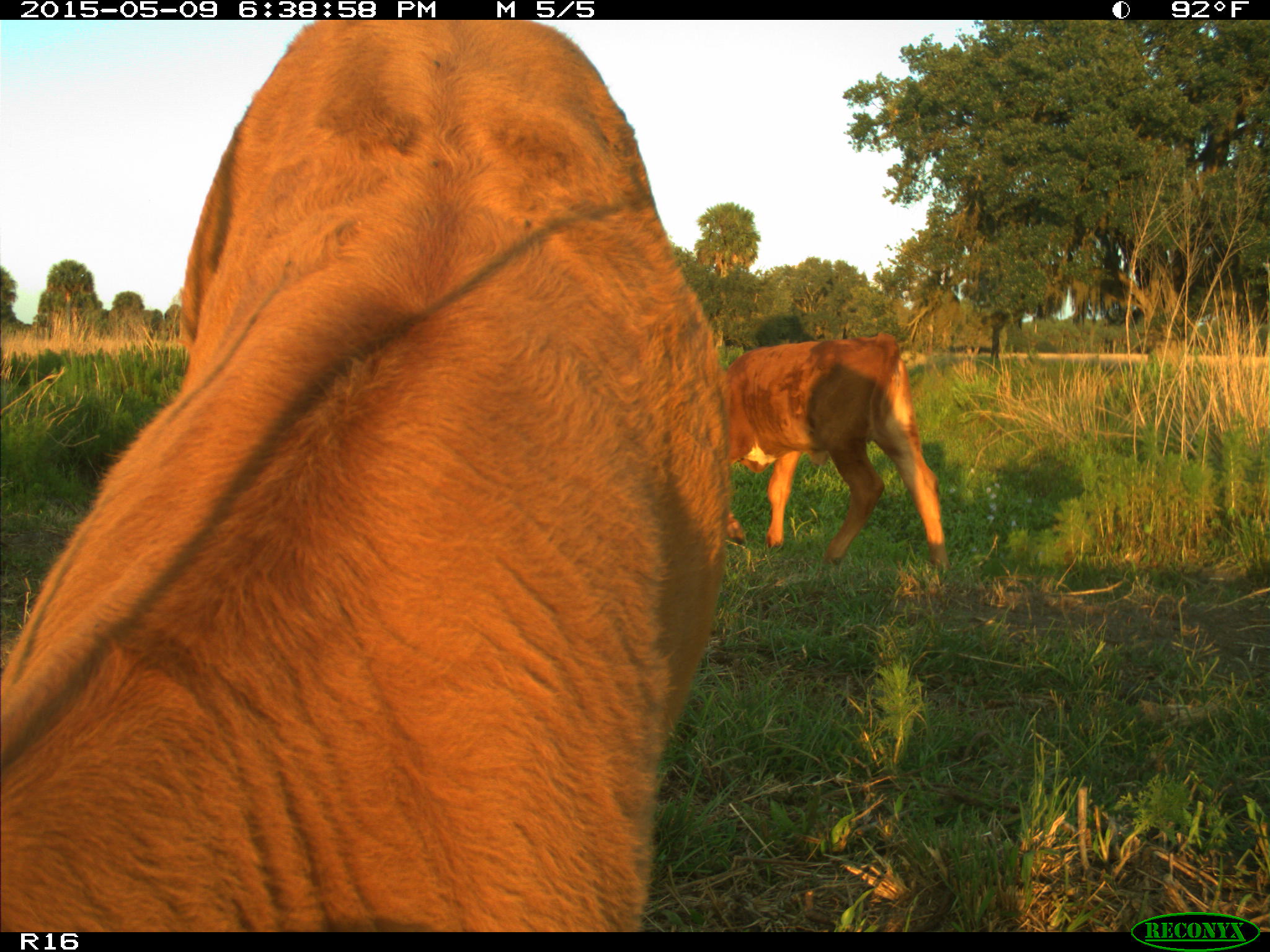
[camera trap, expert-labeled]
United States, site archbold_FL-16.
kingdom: Animalia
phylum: Chordata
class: Mammalia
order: Artiodactyla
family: Bovidae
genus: Bos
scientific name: Bos taurus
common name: domestic cow